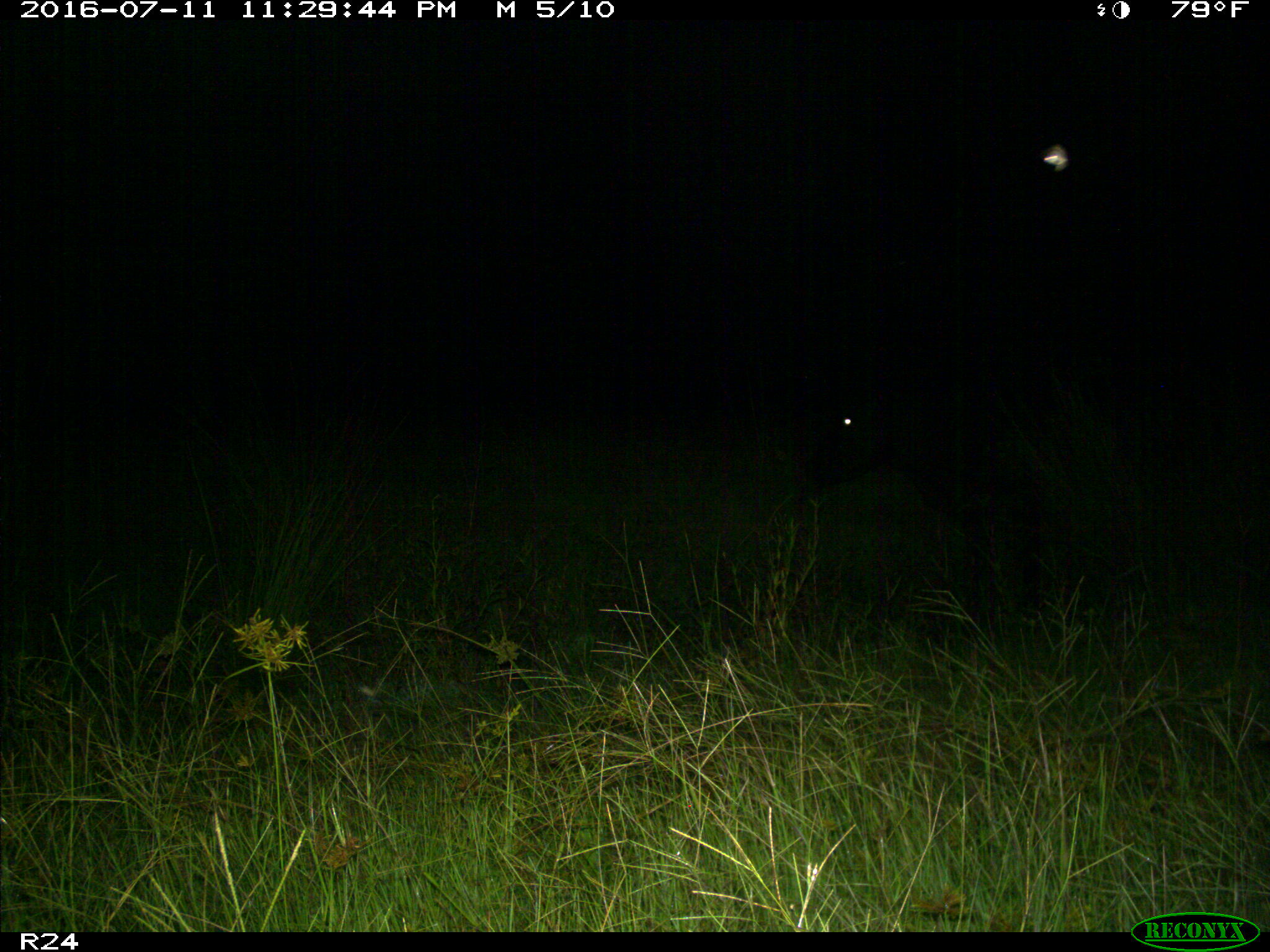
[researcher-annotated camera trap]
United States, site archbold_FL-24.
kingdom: Animalia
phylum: Chordata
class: Mammalia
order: Artiodactyla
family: Bovidae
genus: Bos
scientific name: Bos taurus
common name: domestic cow